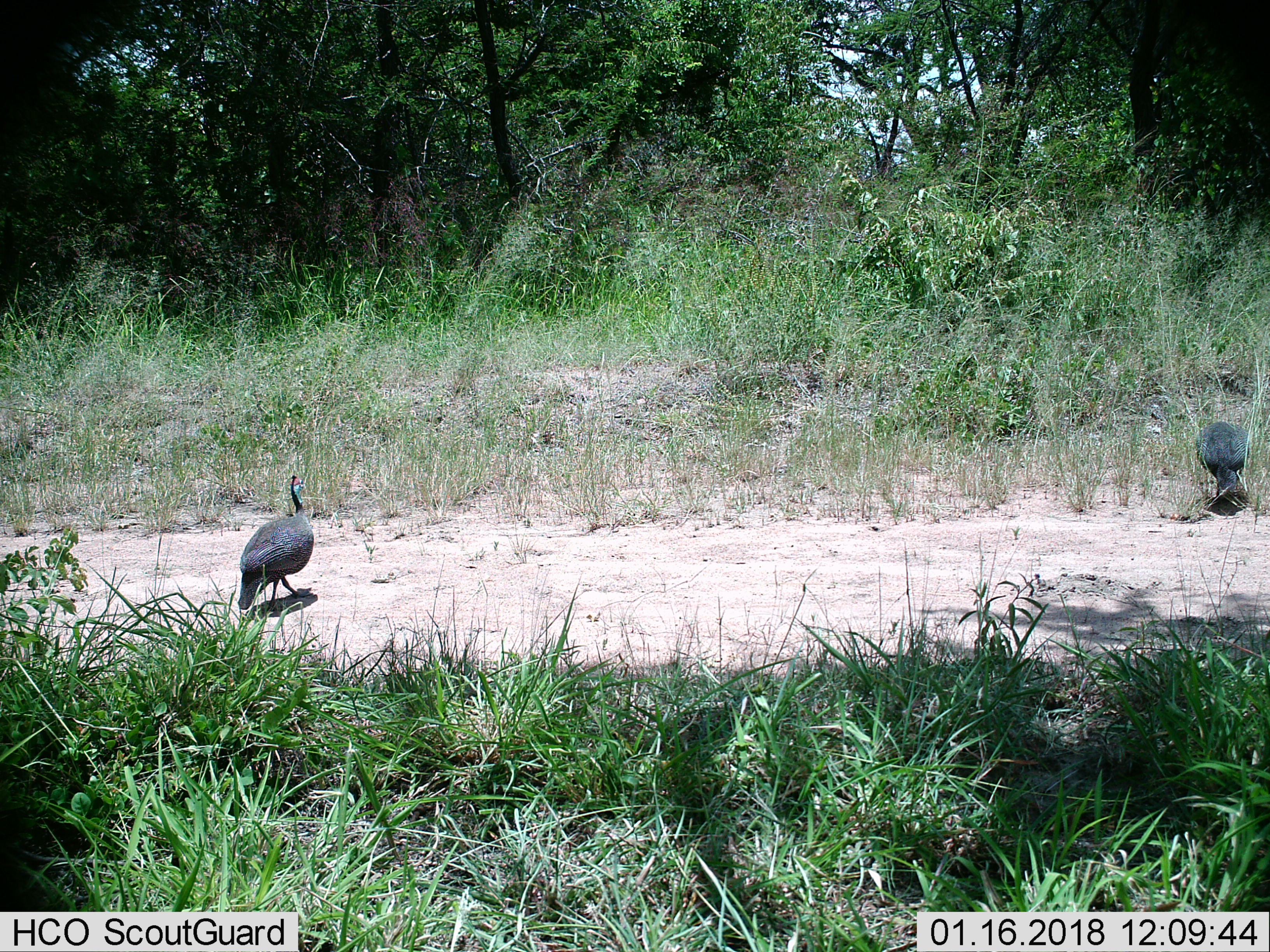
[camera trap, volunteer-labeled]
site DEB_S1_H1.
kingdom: Animalia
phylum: Chordata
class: Aves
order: Galliformes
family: Numididae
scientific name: Numididae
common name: guineafowl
Guineafowl (Numididae), count 2. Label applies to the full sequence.